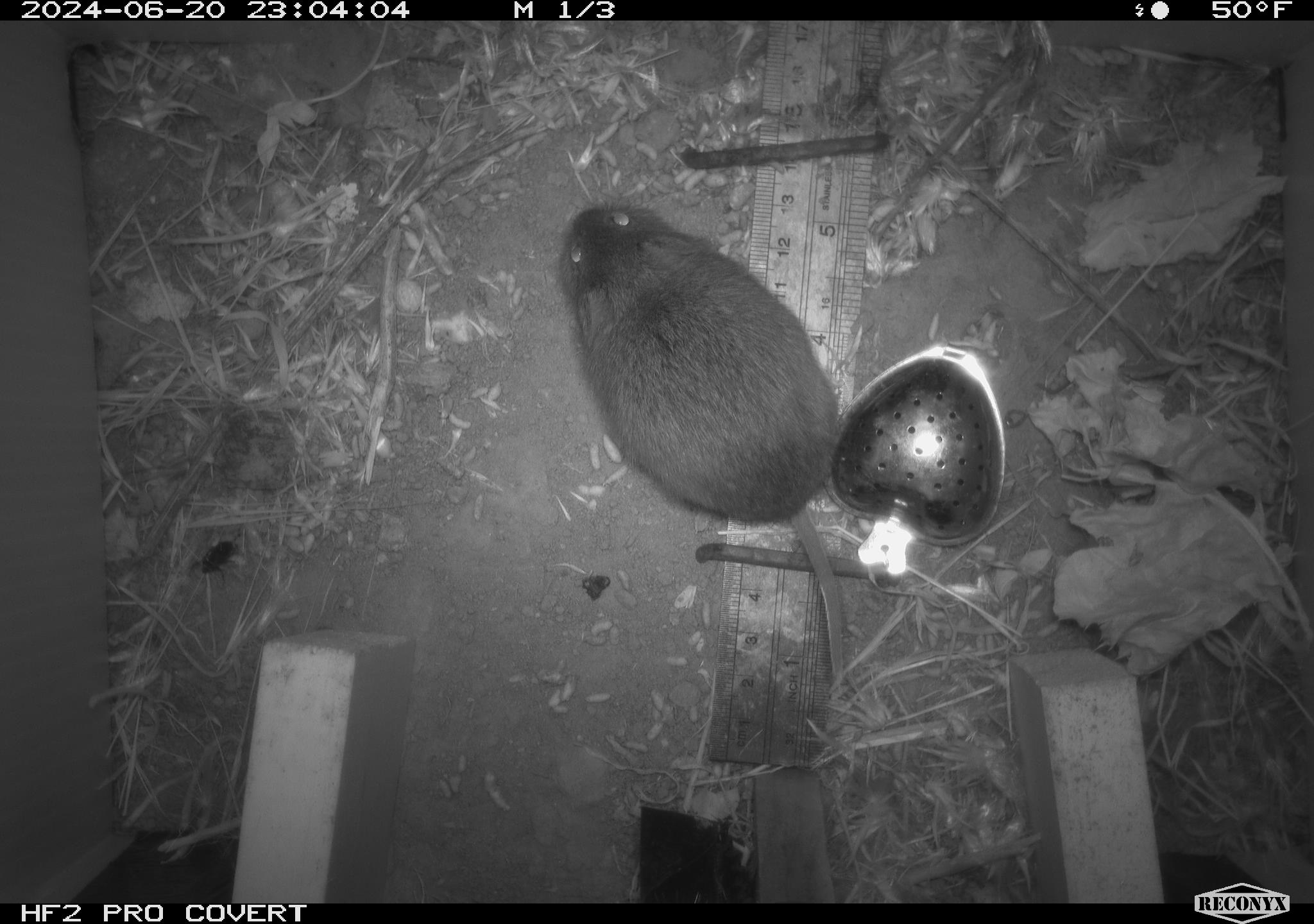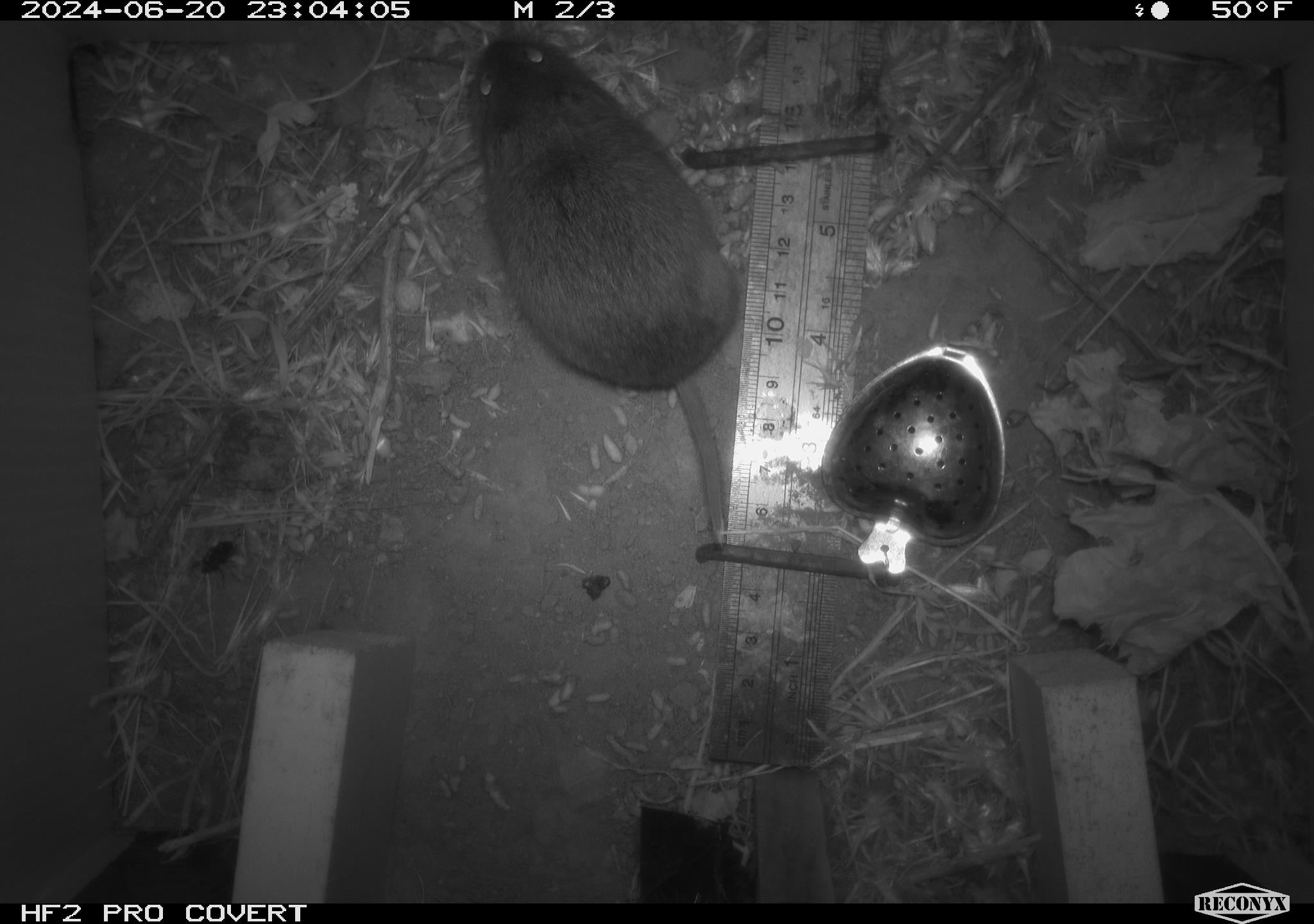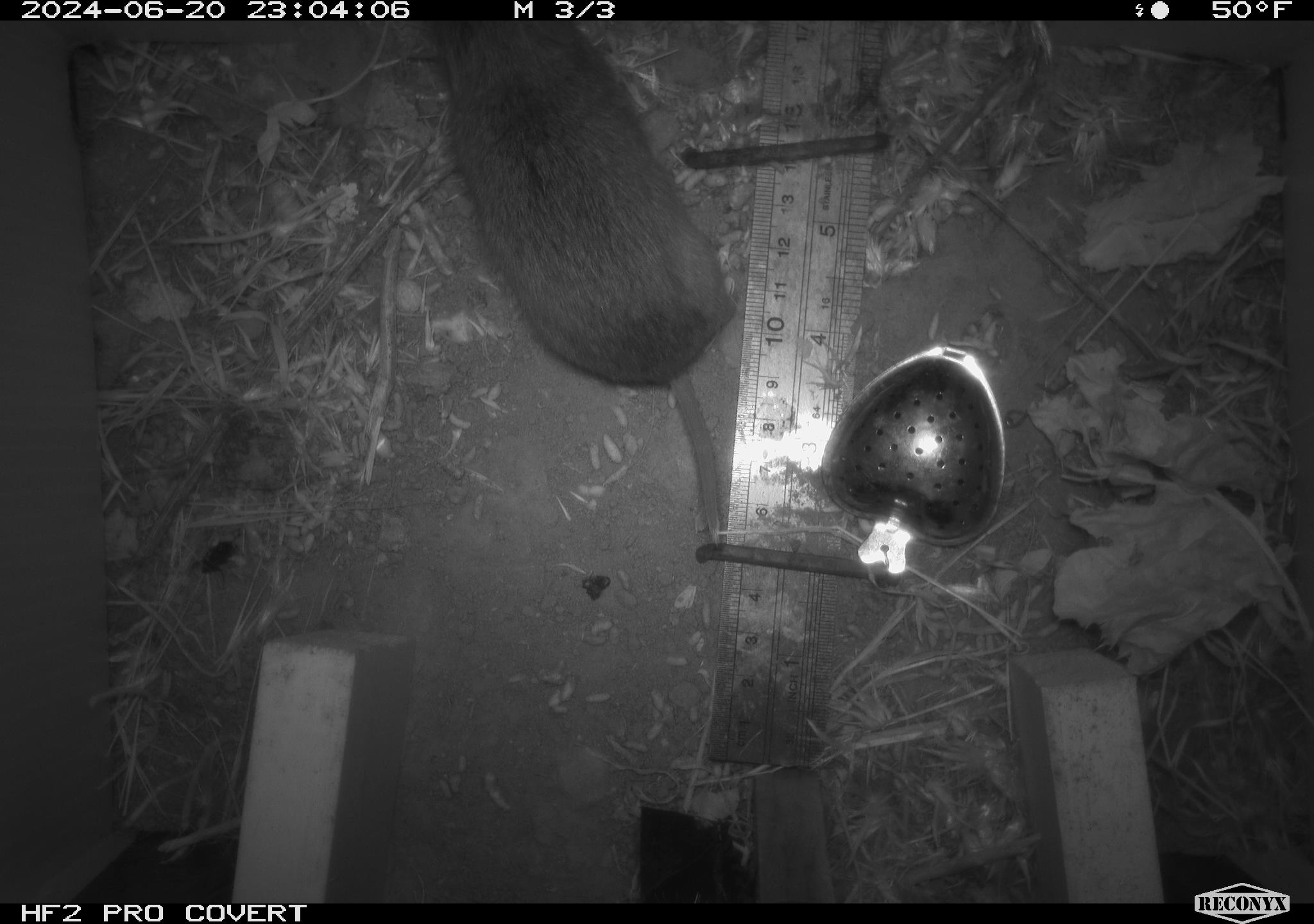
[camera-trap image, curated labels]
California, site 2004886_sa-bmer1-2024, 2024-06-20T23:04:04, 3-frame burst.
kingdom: Animalia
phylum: Chordata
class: Mammalia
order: Rodentia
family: Cricetidae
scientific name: Cricetidae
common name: hamsters, voles, lemmings, and allies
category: cricetidae family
Cricetidae family (hamsters, voles, lemmings, and allies) (Cricetidae).